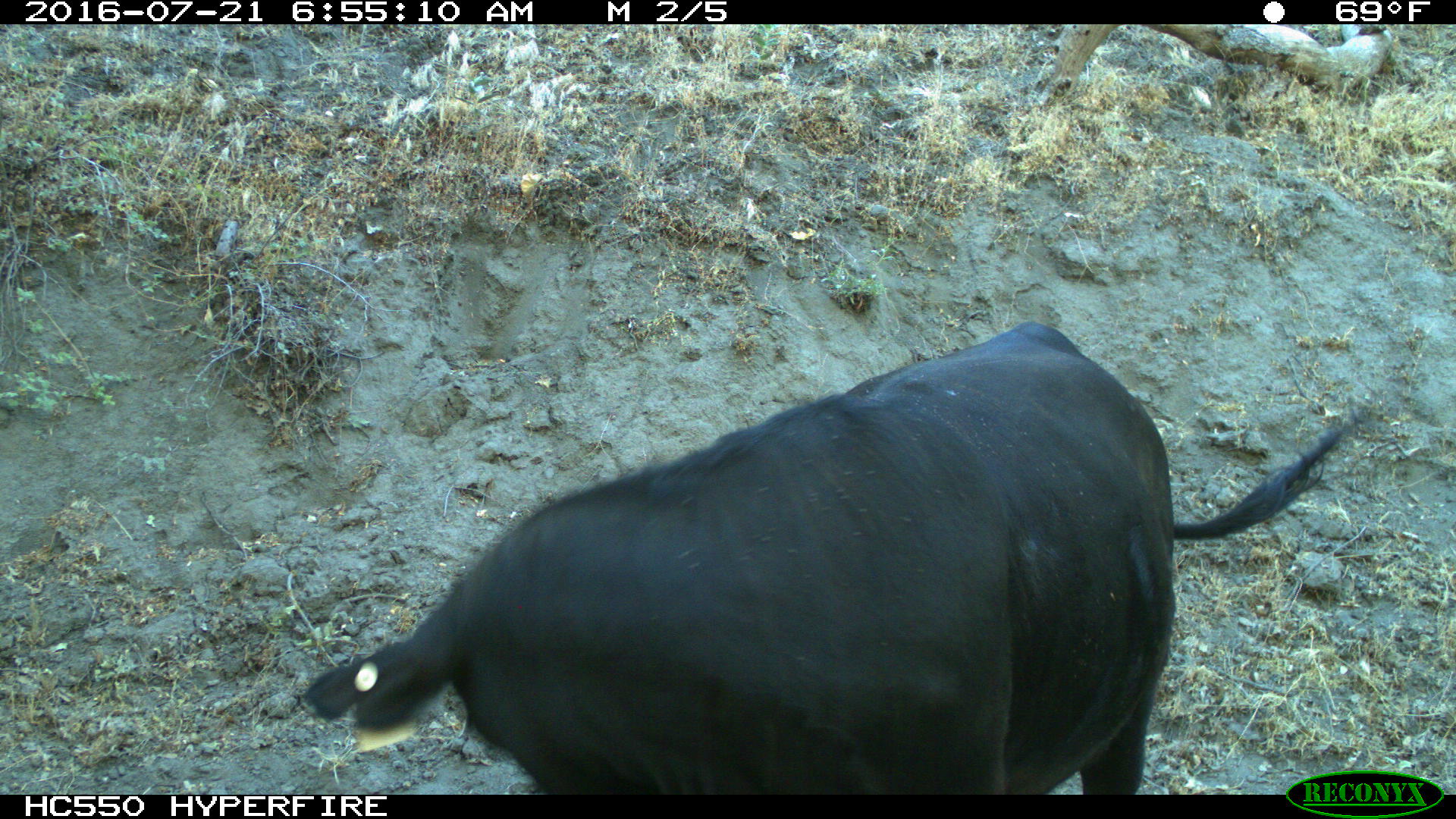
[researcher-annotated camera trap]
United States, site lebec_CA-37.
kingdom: Animalia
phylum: Chordata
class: Mammalia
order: Artiodactyla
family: Bovidae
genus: Bos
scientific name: Bos taurus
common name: domestic cow